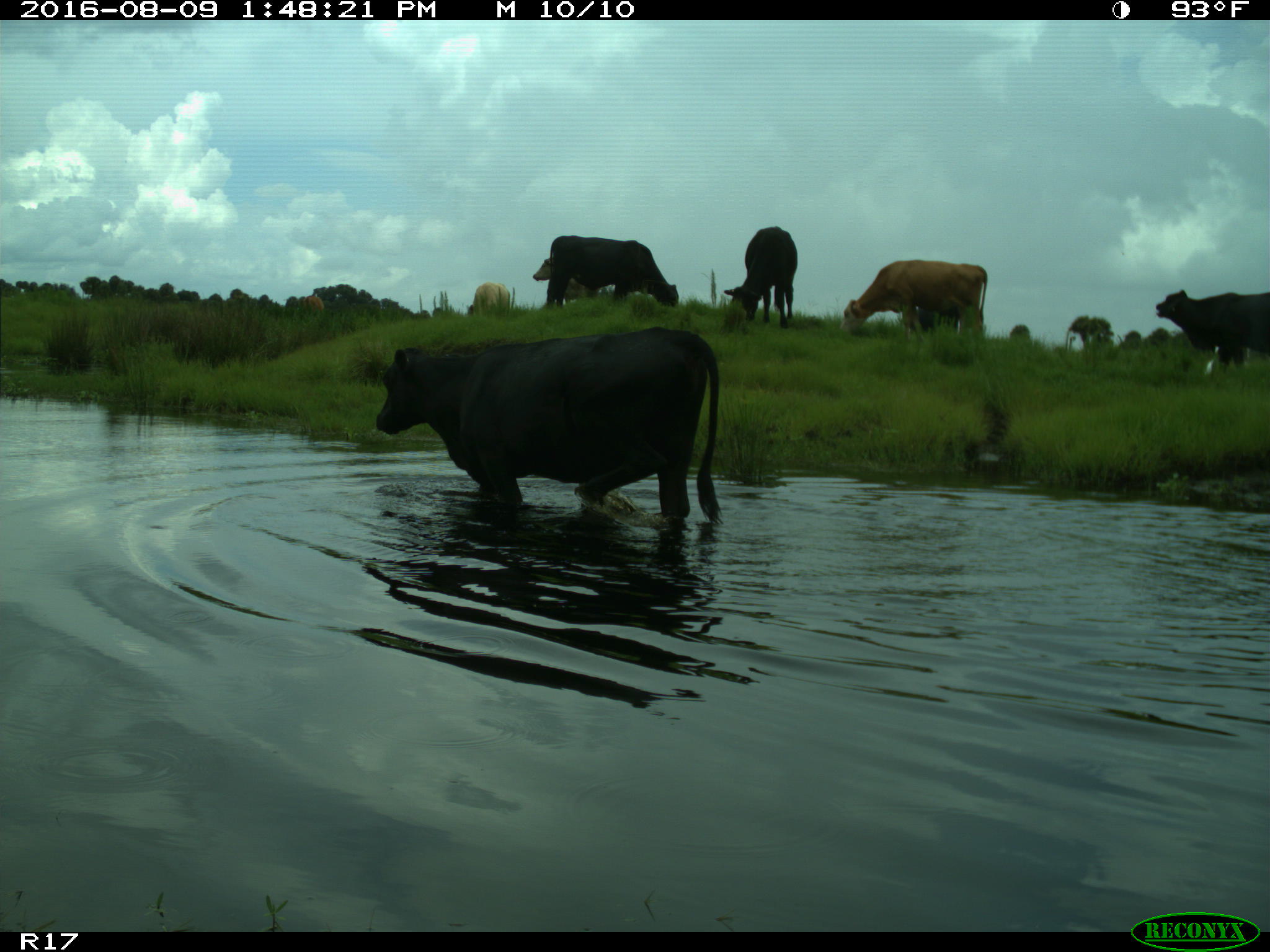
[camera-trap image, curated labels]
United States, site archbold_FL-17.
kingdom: Animalia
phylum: Chordata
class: Mammalia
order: Artiodactyla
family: Bovidae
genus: Bos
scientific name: Bos taurus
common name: domestic cow